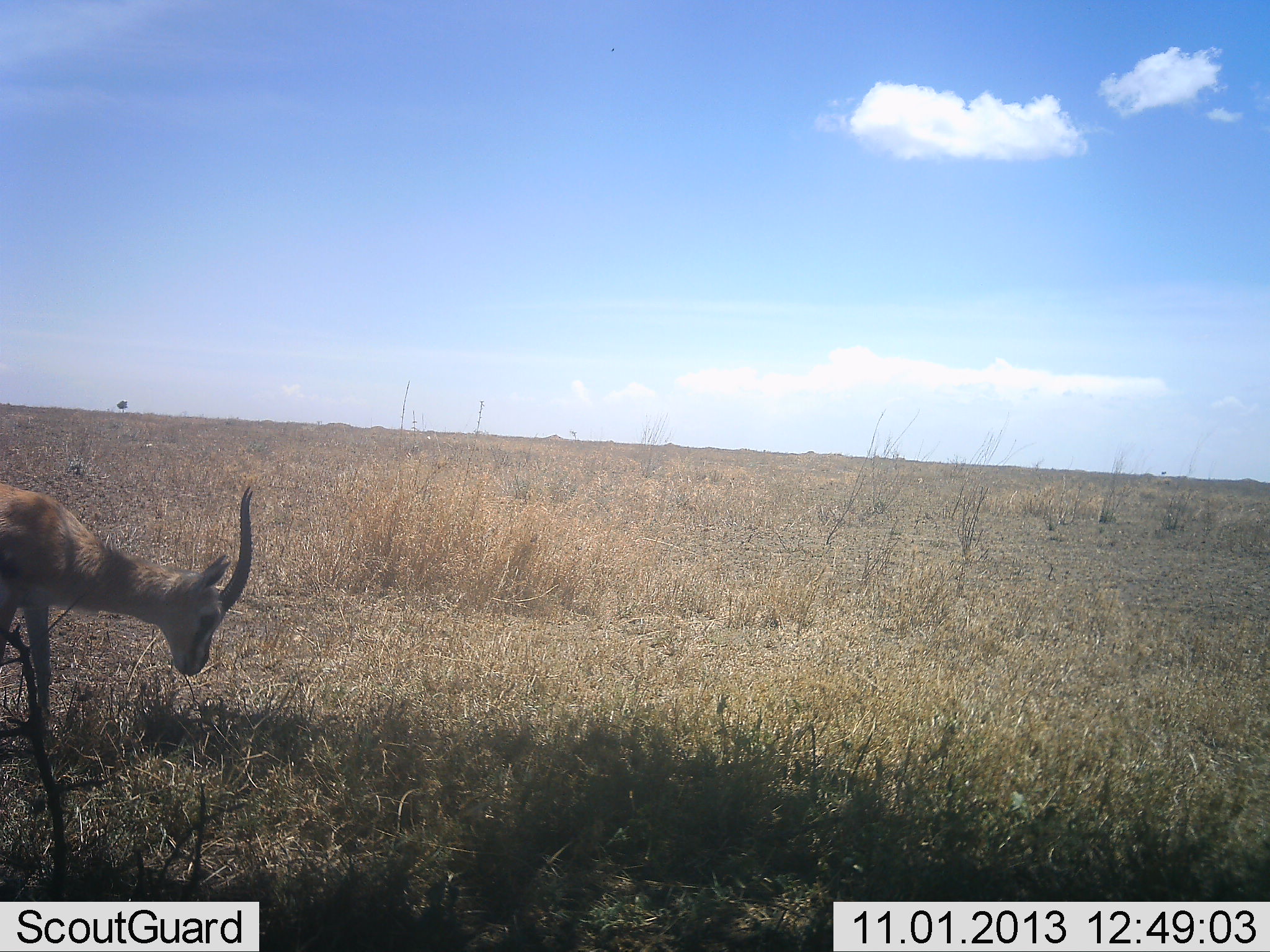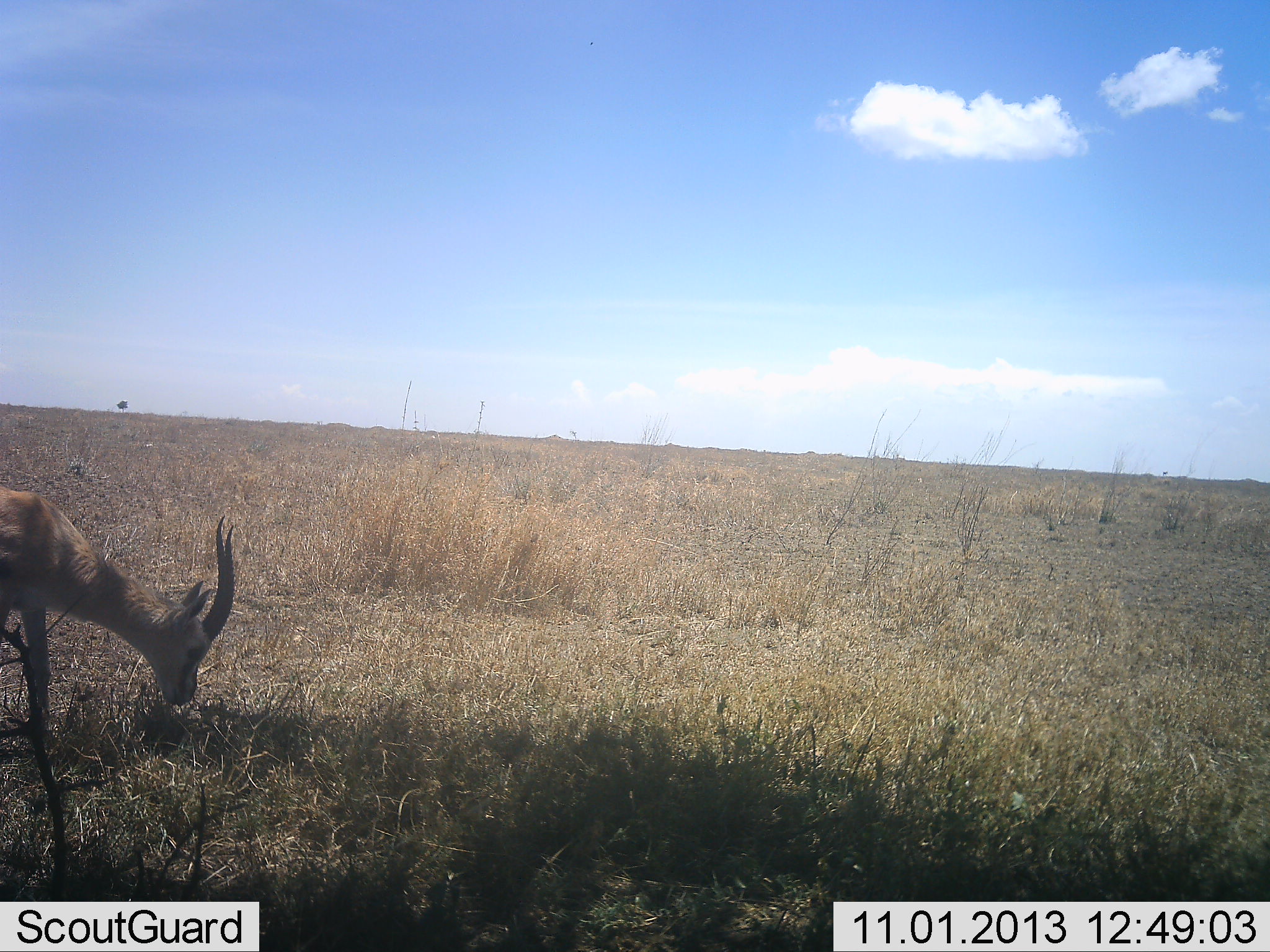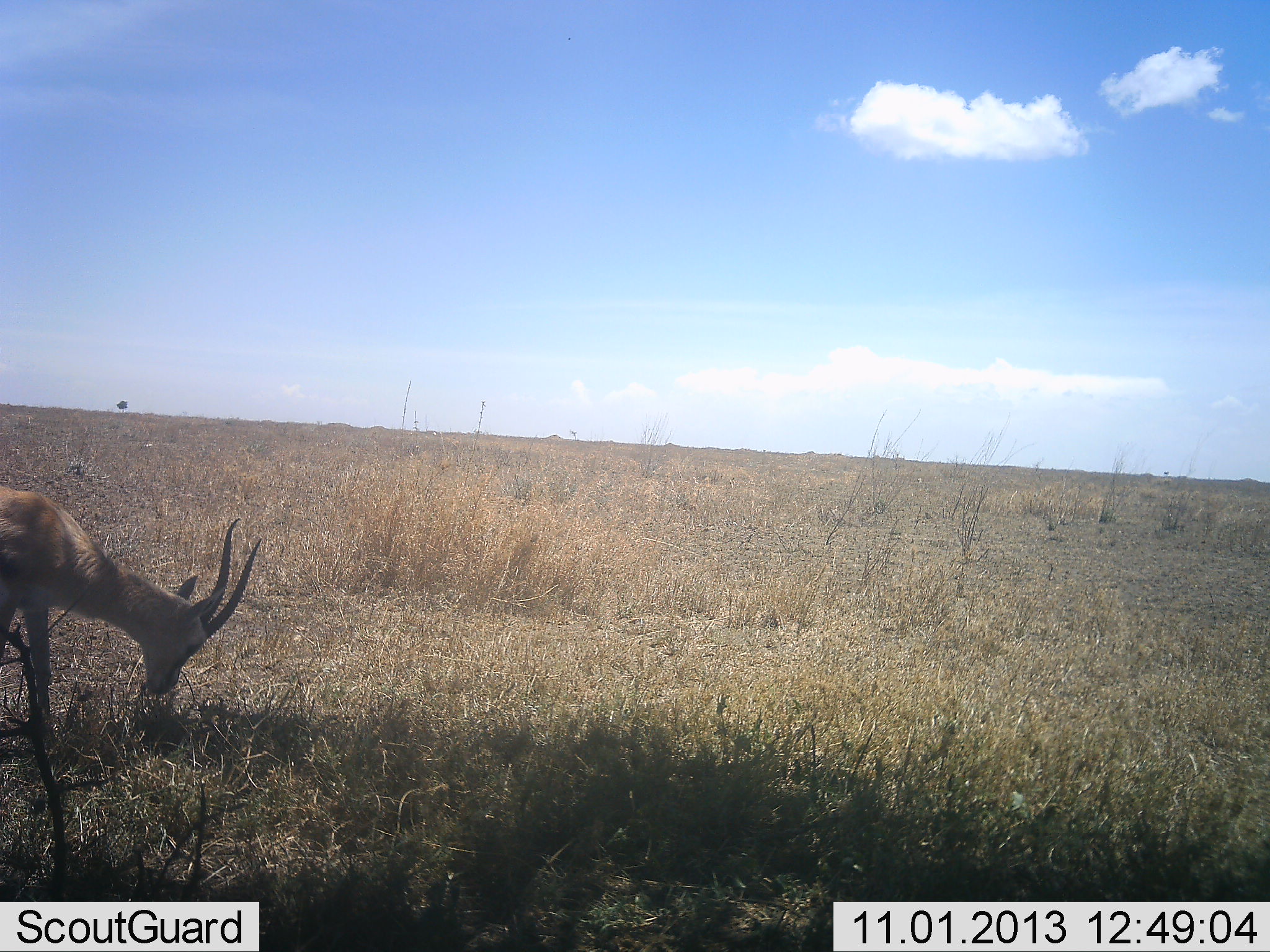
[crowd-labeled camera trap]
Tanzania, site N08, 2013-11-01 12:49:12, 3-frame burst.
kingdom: Animalia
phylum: Chordata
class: Mammalia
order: Artiodactyla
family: Bovidae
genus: Eudorcas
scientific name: Eudorcas thomsonii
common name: thomson's gazelle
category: gazellethomsons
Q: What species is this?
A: Gazellethomsons (thomson's gazelle) (Eudorcas thomsonii).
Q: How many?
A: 1.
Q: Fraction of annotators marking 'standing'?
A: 10%.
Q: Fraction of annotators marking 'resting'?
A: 0%.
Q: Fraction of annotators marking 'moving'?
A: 0%.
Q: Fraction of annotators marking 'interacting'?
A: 0%.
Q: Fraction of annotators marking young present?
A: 0%.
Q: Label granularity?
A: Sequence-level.